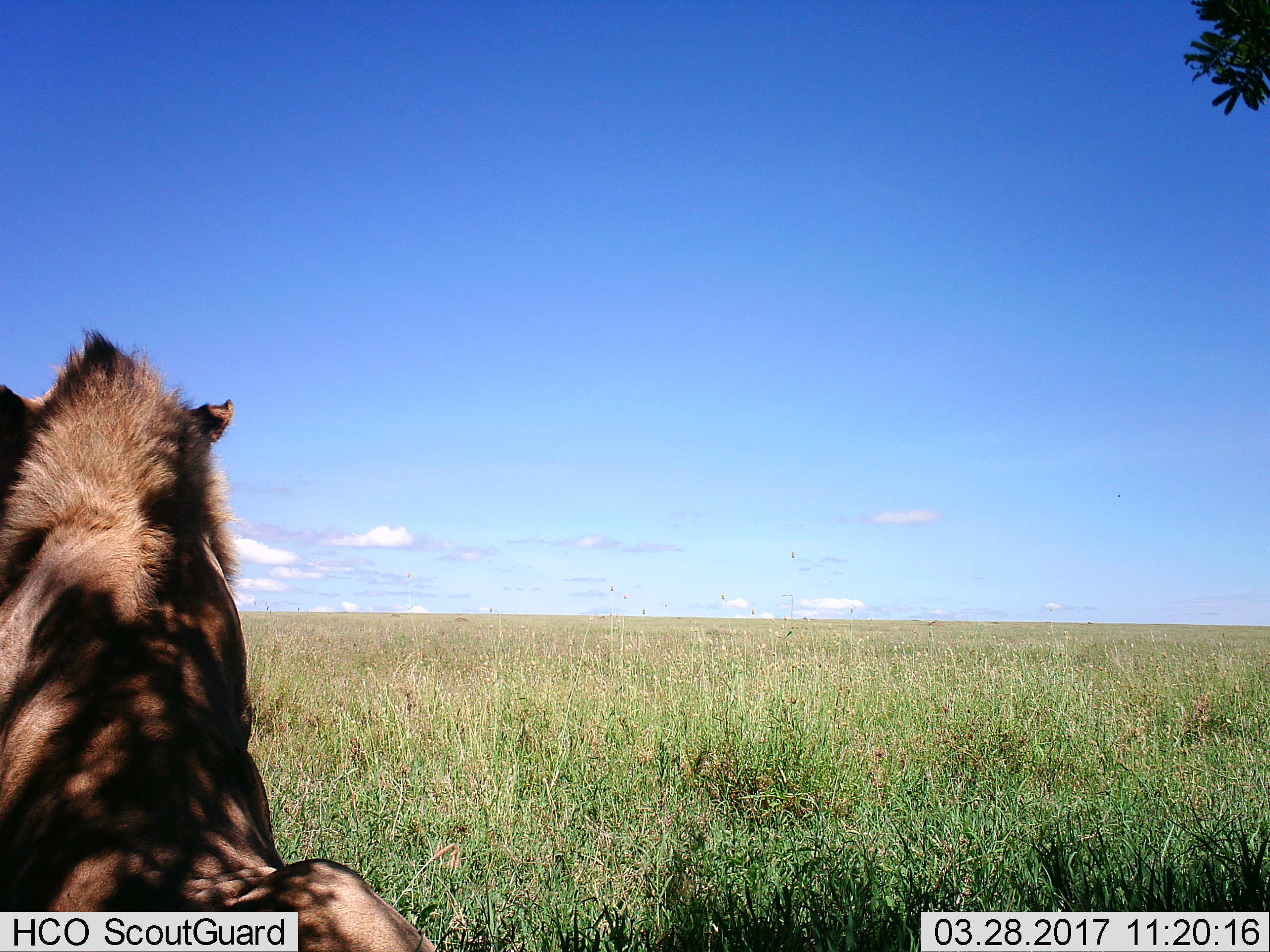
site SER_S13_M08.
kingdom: Animalia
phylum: Chordata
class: Mammalia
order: Carnivora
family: Felidae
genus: Panthera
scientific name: Panthera leo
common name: lion male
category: lionmale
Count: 1.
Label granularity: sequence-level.